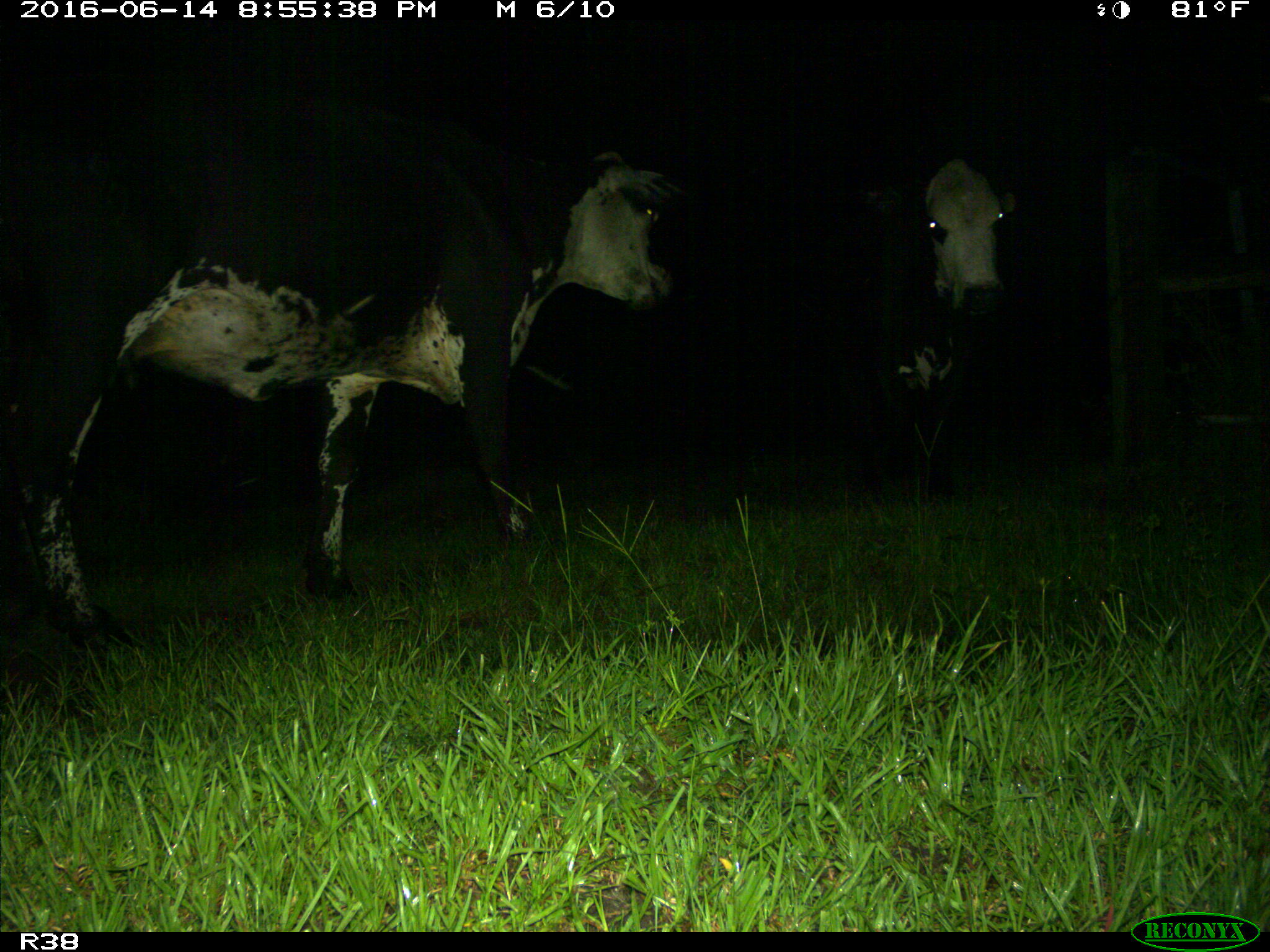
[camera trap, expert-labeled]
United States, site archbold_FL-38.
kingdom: Animalia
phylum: Chordata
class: Mammalia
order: Artiodactyla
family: Bovidae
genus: Bos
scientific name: Bos taurus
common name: domestic cow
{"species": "Bos taurus (domestic cow)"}